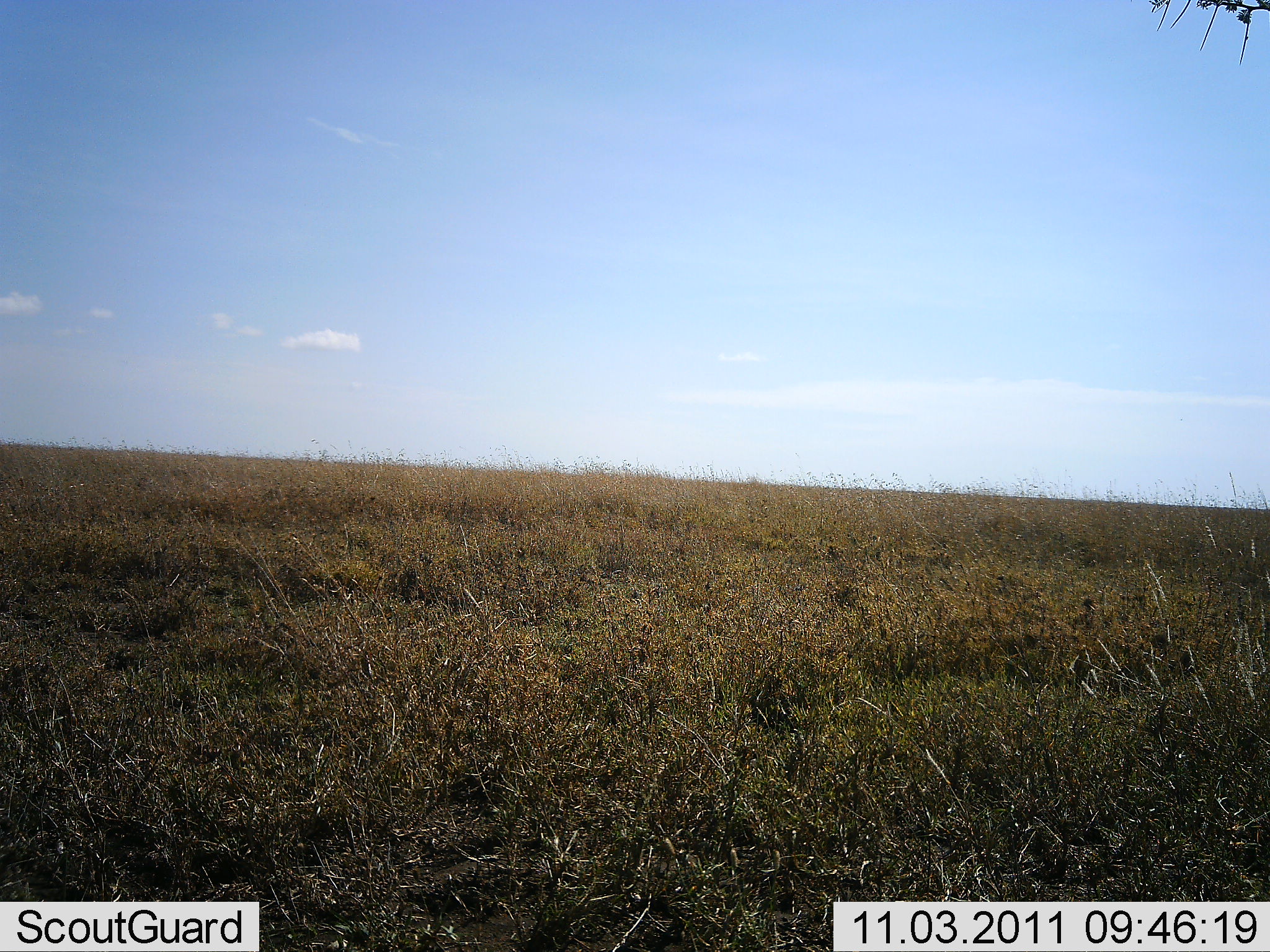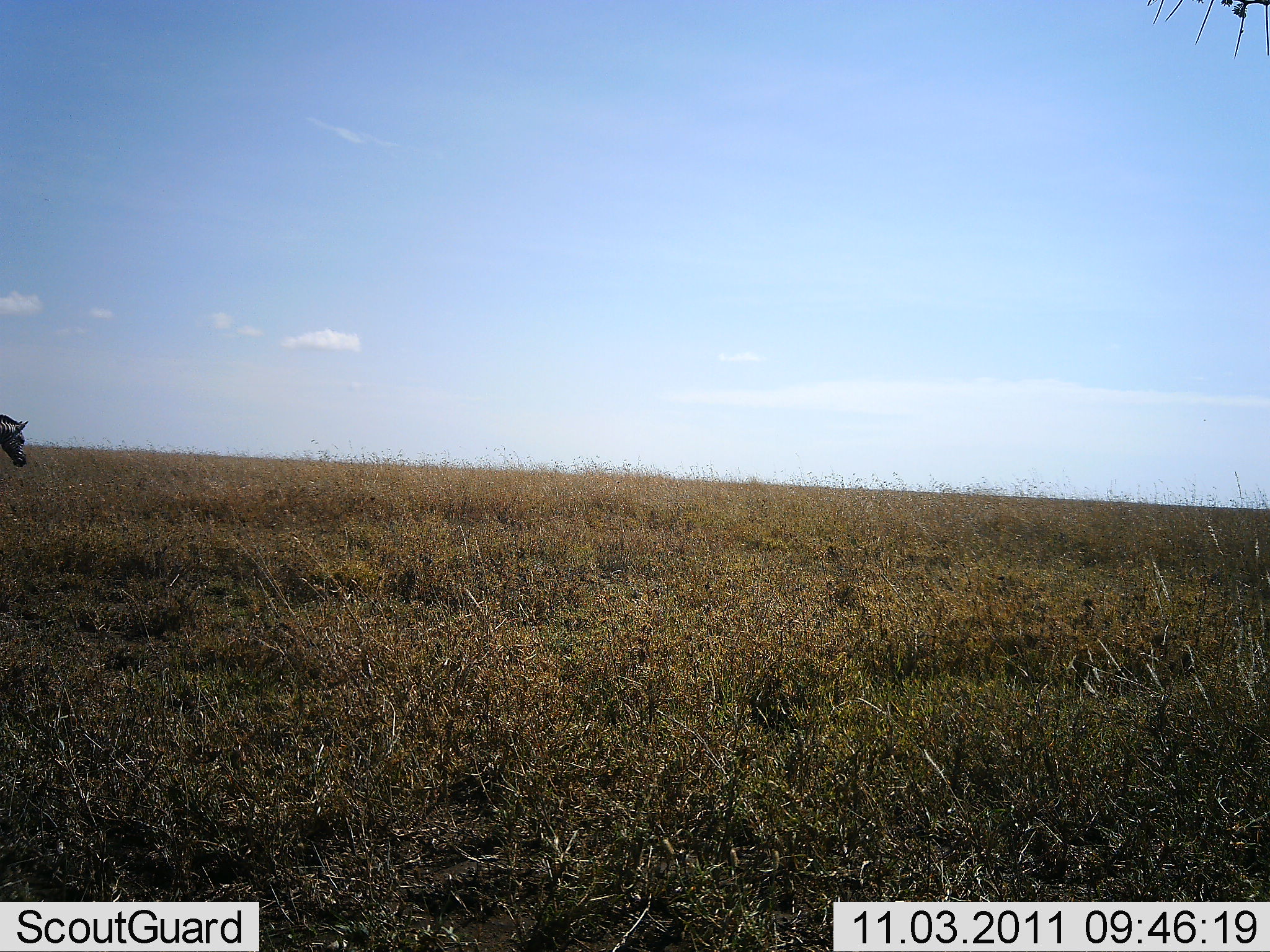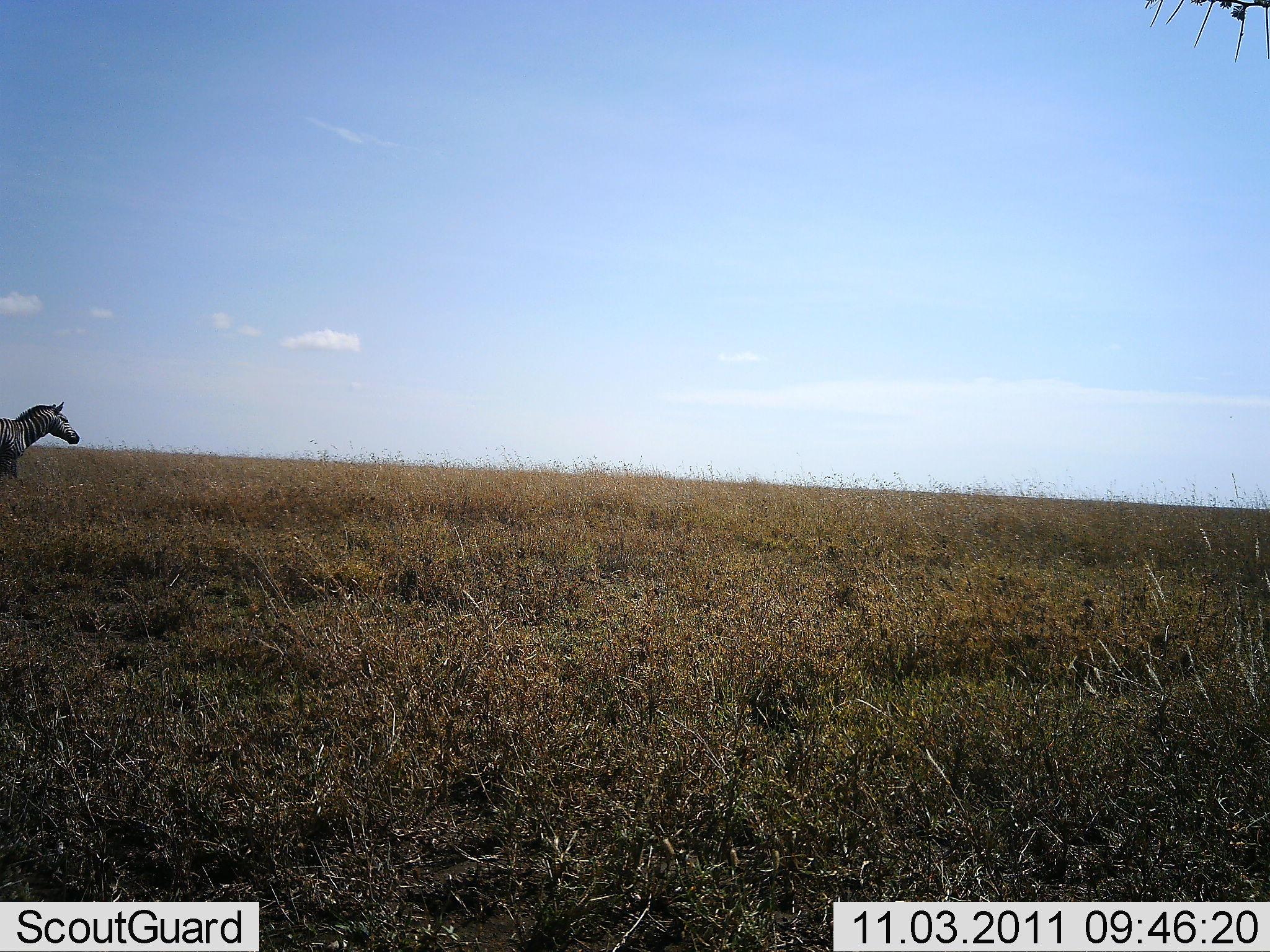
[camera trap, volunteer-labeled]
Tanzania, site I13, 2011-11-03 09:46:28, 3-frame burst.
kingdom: Animalia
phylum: Chordata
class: Mammalia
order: Perissodactyla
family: Equidae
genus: Equus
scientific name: Equus quagga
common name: plains zebra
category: zebra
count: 1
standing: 9%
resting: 0%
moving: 91%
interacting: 0%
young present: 0%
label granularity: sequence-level